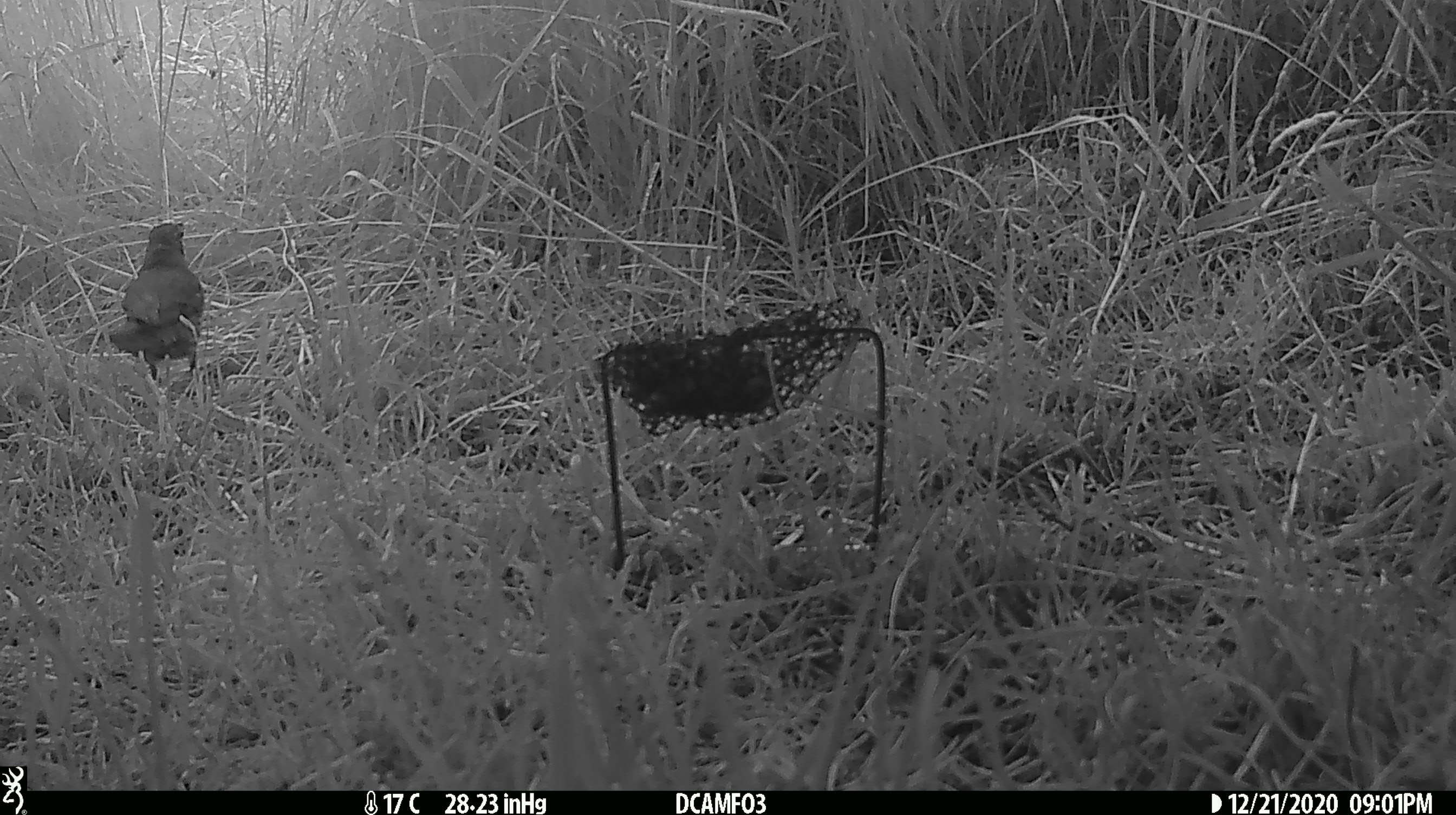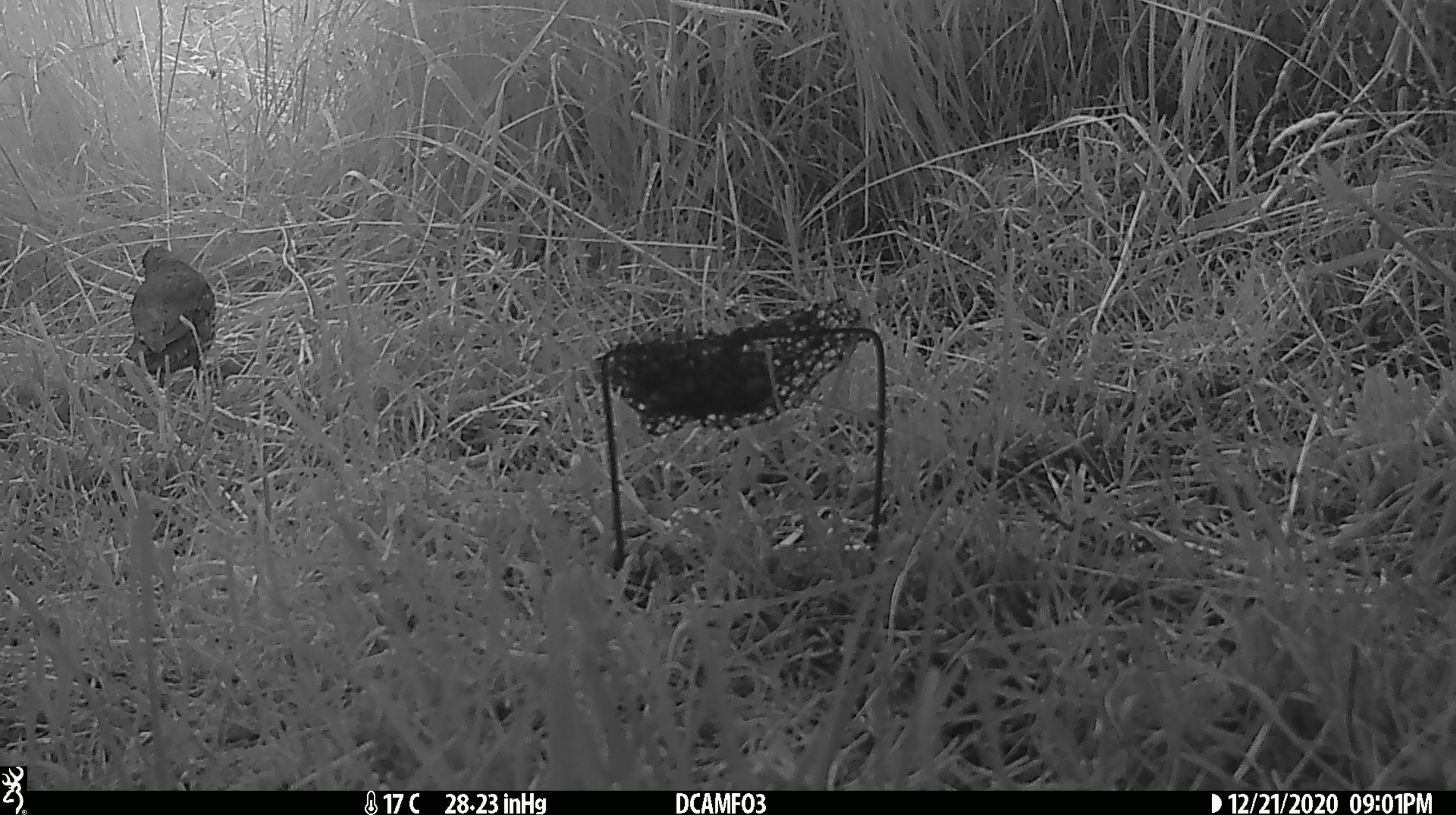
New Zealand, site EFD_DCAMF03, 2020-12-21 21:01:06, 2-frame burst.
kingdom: Animalia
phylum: Chordata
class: Aves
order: Passeriformes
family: Turdidae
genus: Turdus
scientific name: Turdus philomelos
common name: song thrush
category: thrush